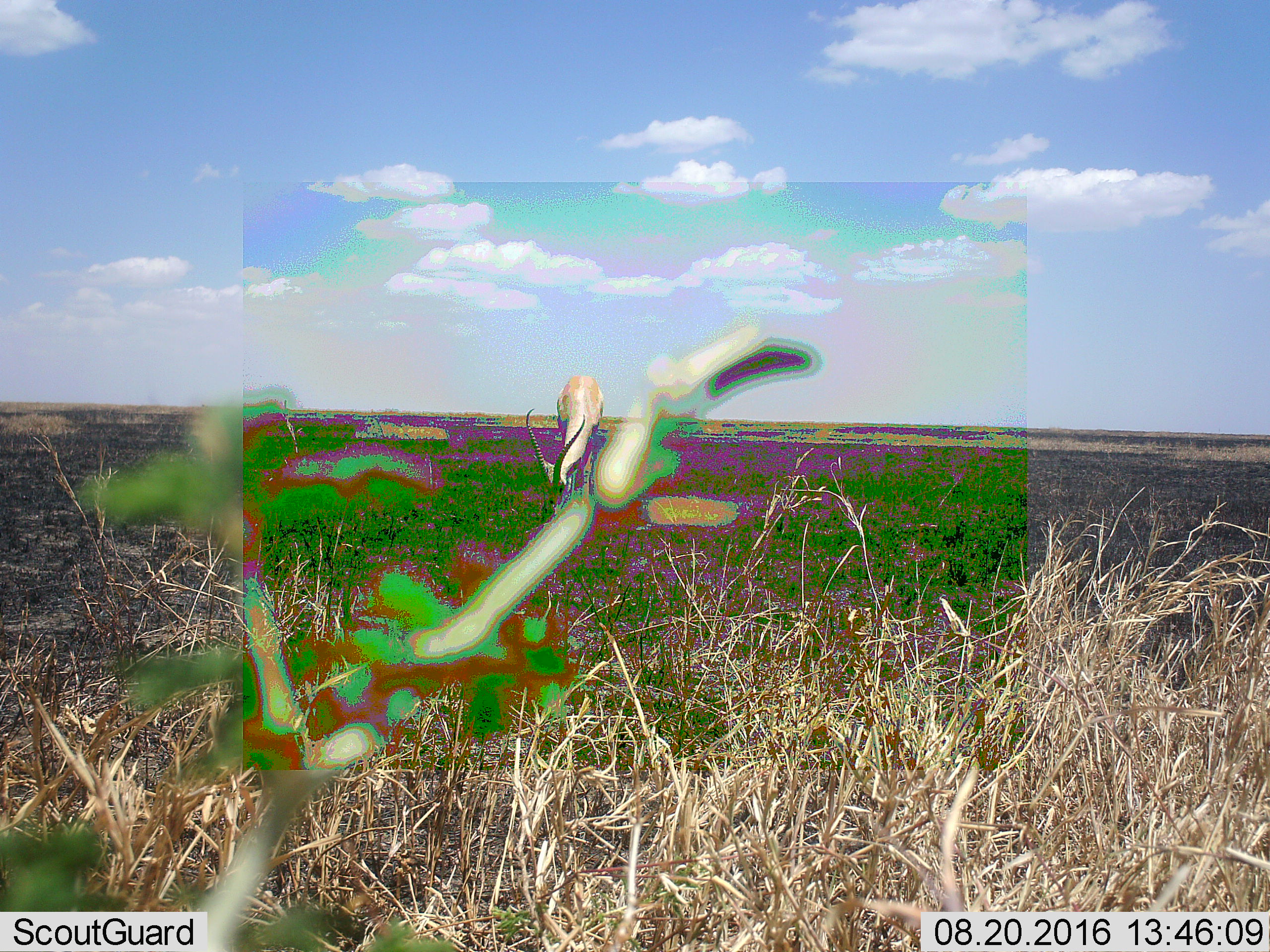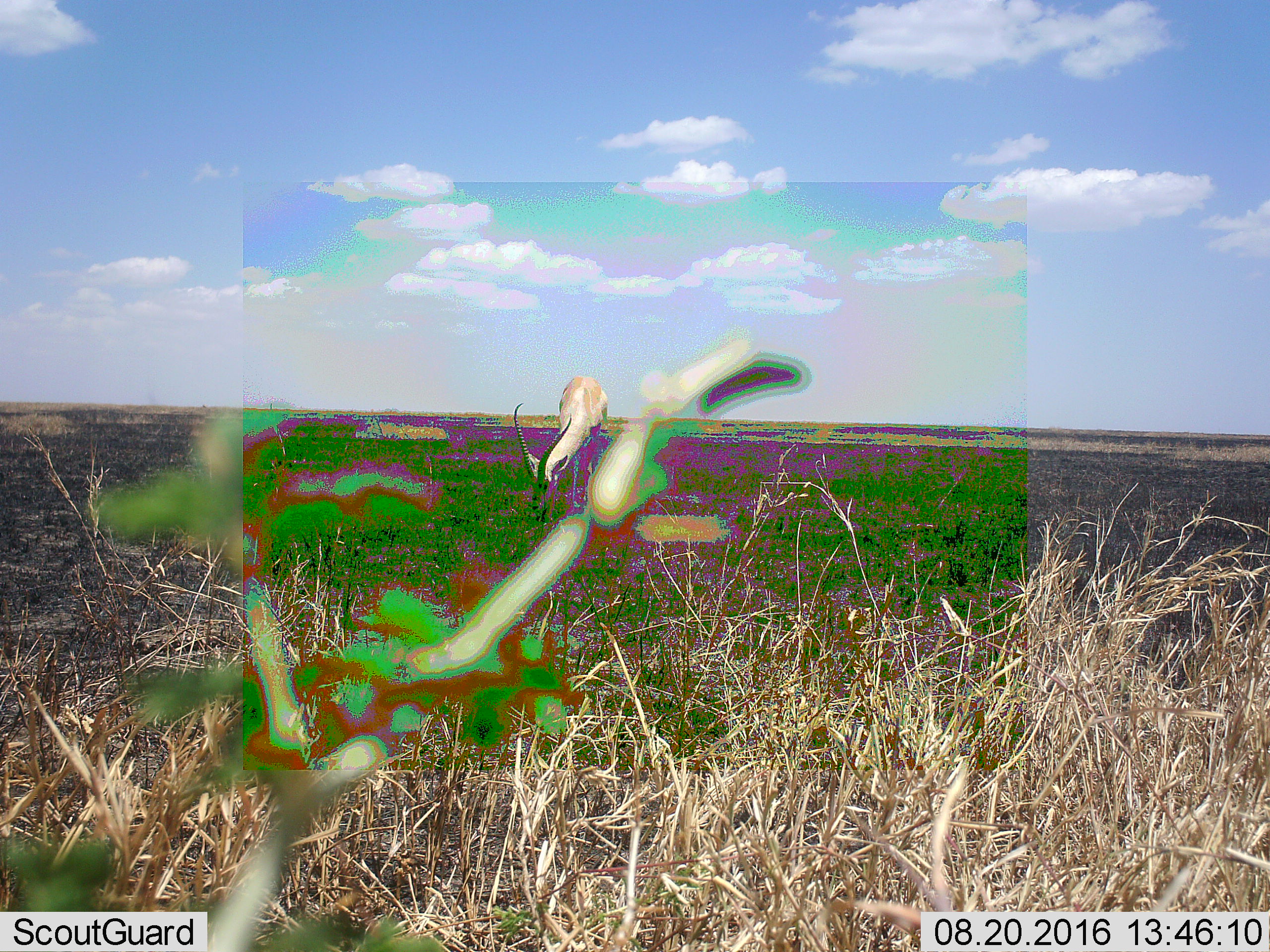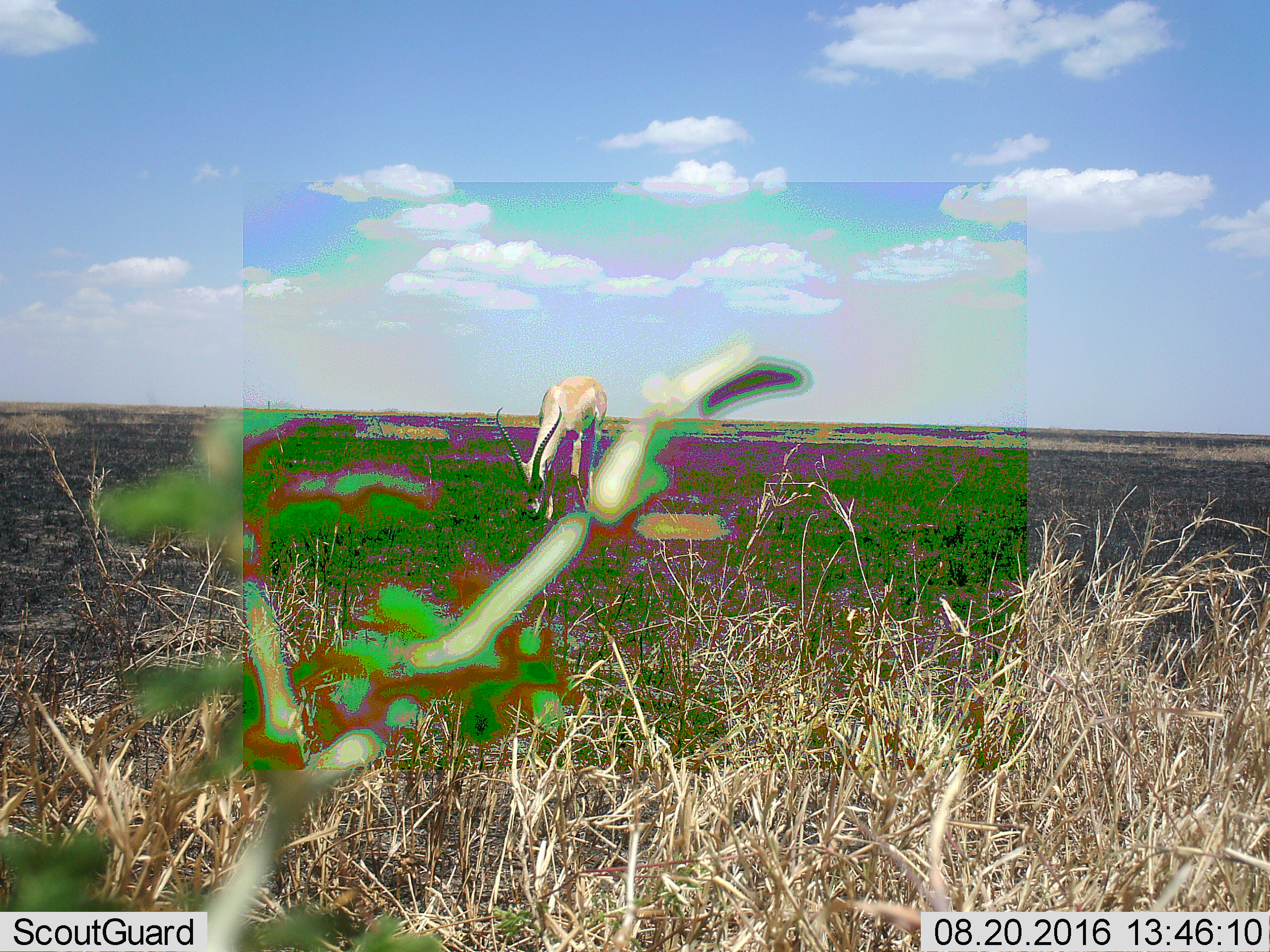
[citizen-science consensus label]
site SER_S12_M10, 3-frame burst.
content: unidentified animal